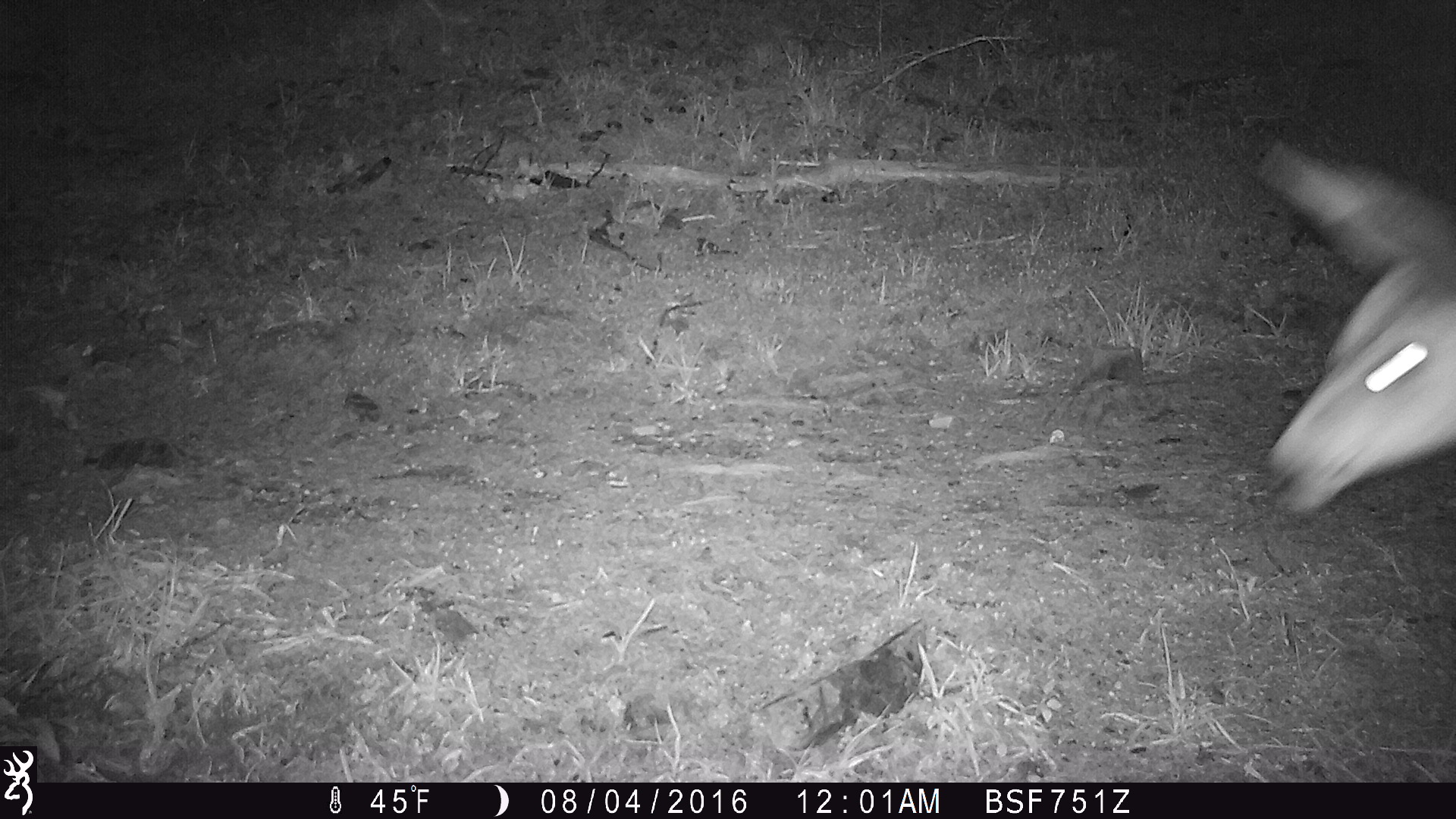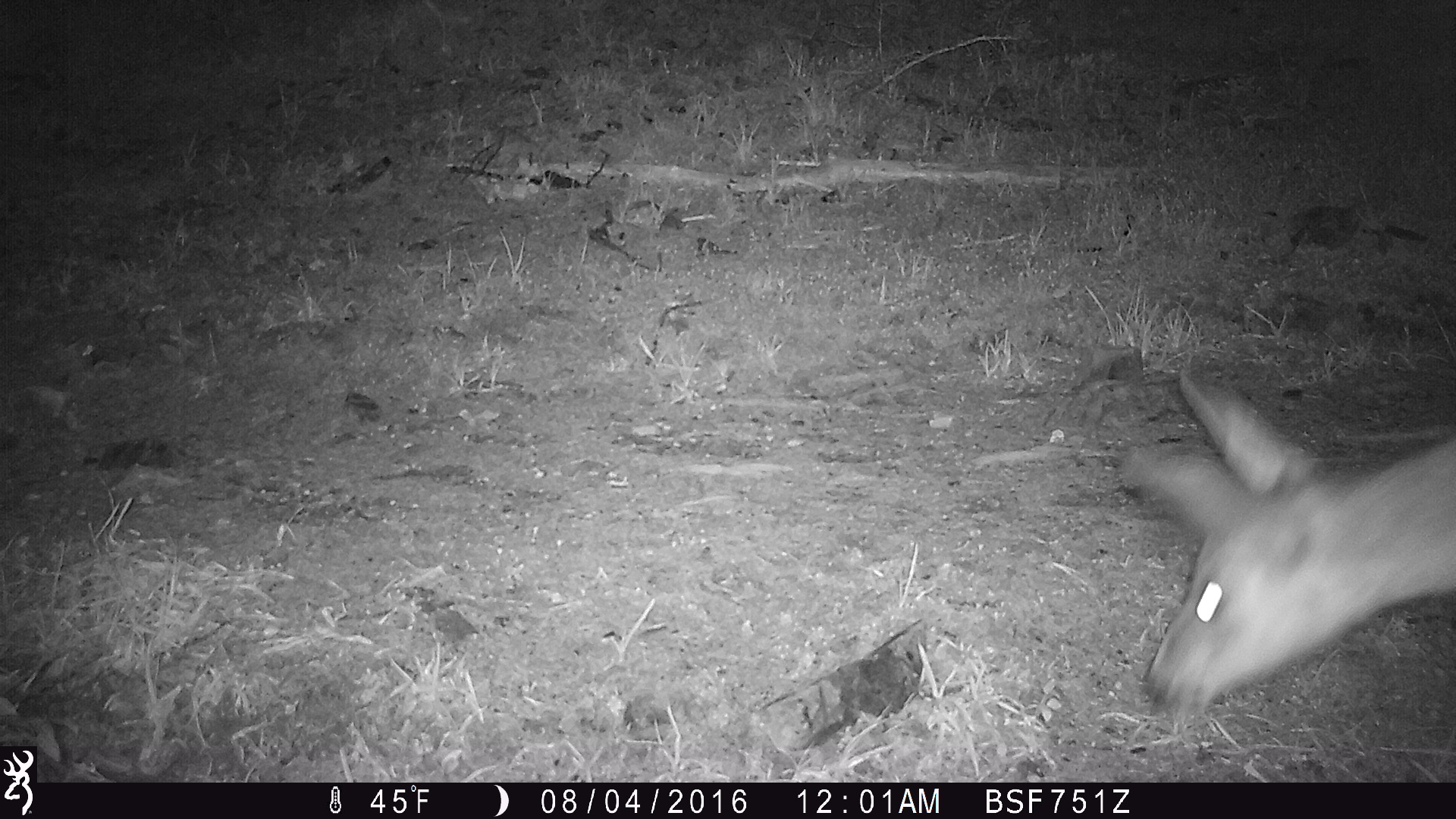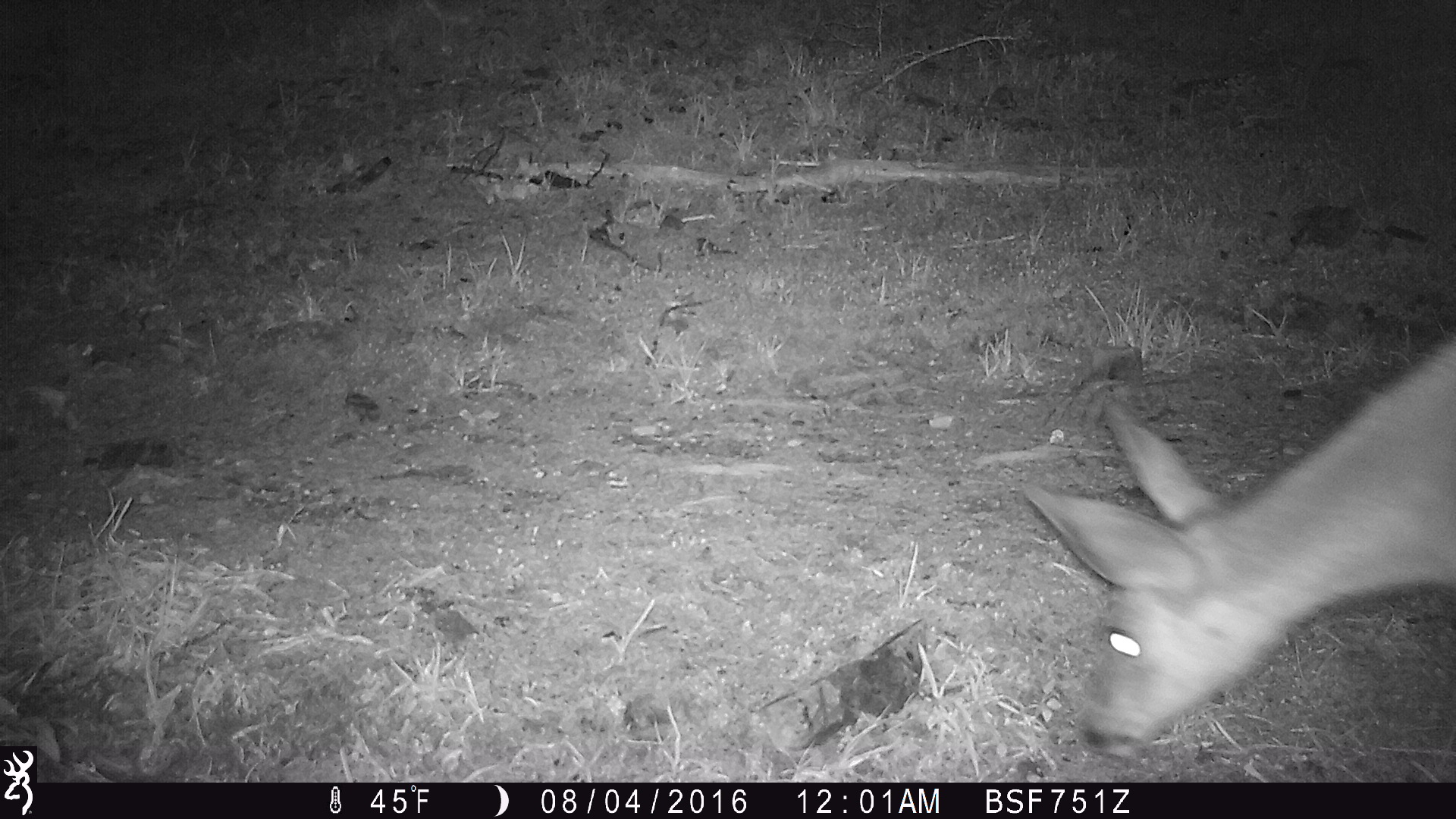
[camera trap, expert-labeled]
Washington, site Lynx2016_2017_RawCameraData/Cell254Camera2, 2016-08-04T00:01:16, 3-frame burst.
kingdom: Animalia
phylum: Chordata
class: Mammalia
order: Artiodactyla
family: Cervidae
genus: Odocoileus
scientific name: Odocoileus hemionus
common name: mule deer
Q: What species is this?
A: Odocoileus hemionus (mule deer).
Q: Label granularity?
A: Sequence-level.